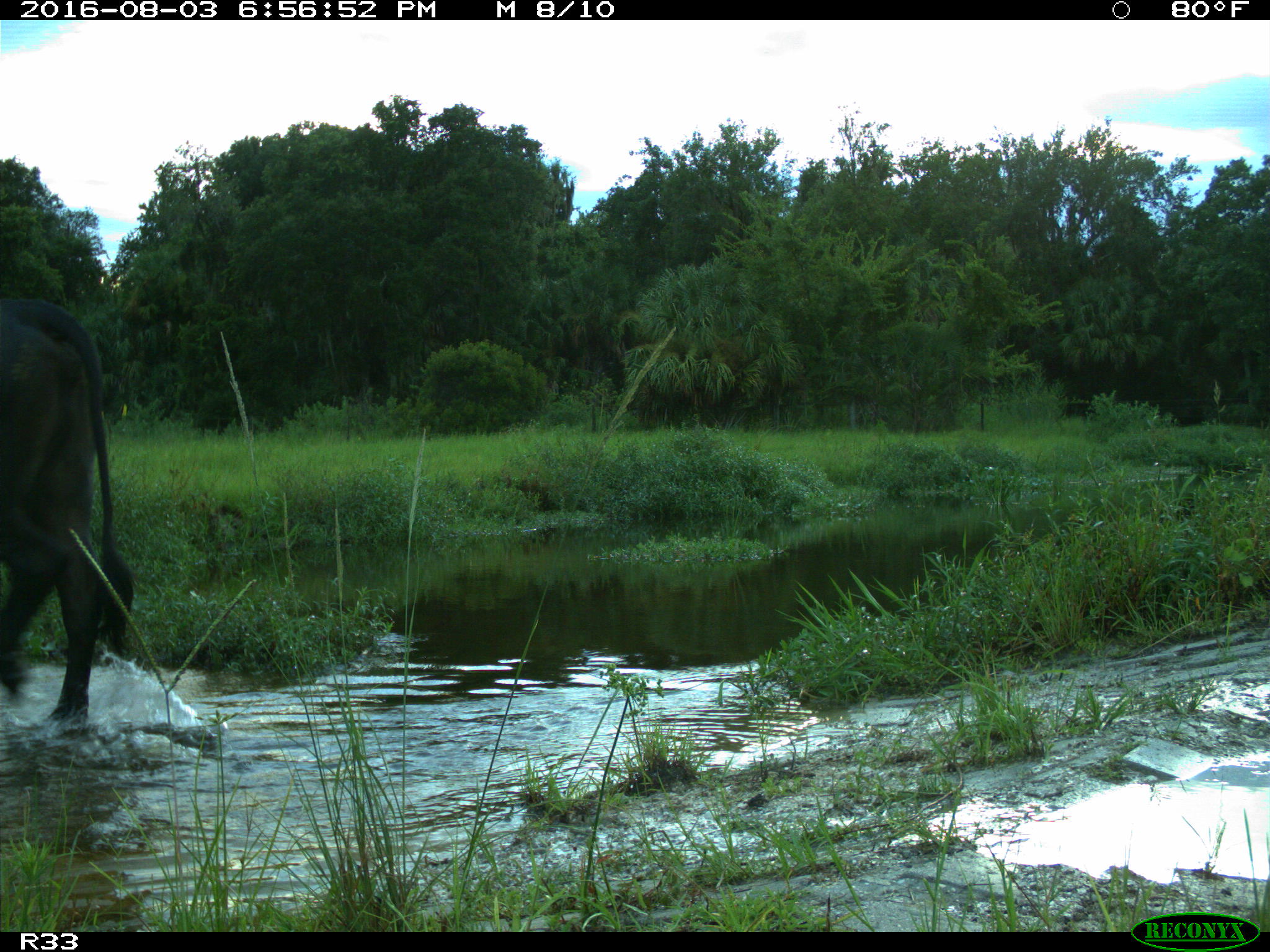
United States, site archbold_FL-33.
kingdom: Animalia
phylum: Chordata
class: Mammalia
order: Artiodactyla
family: Bovidae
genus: Bos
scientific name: Bos taurus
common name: domestic cow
Bos taurus (domestic cow).